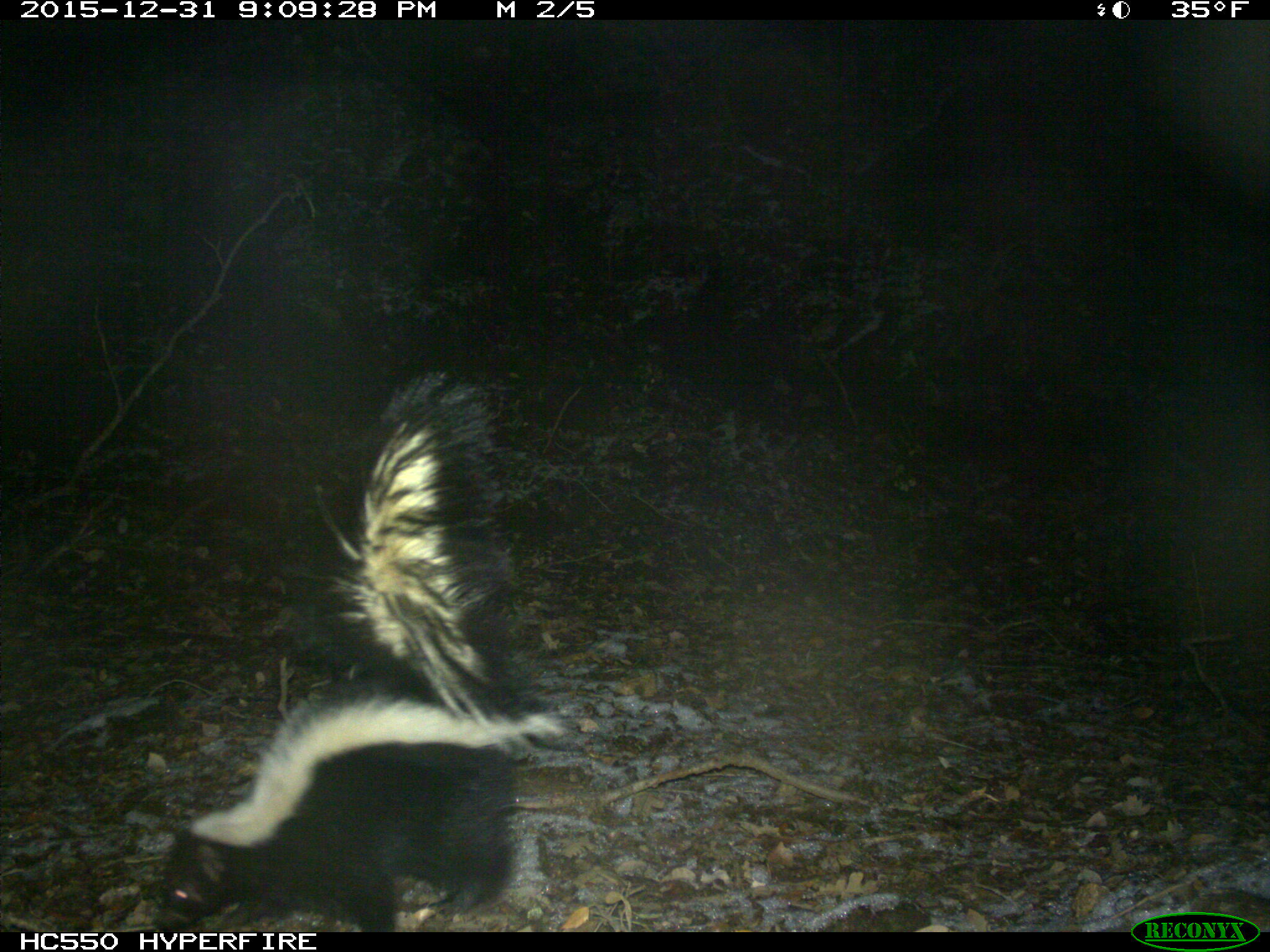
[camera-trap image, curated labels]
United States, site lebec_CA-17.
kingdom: Animalia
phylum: Chordata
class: Mammalia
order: Carnivora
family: Mephitidae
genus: Mephitis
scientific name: Mephitis mephitis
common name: striped skunk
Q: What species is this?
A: Mephitis mephitis (striped skunk).